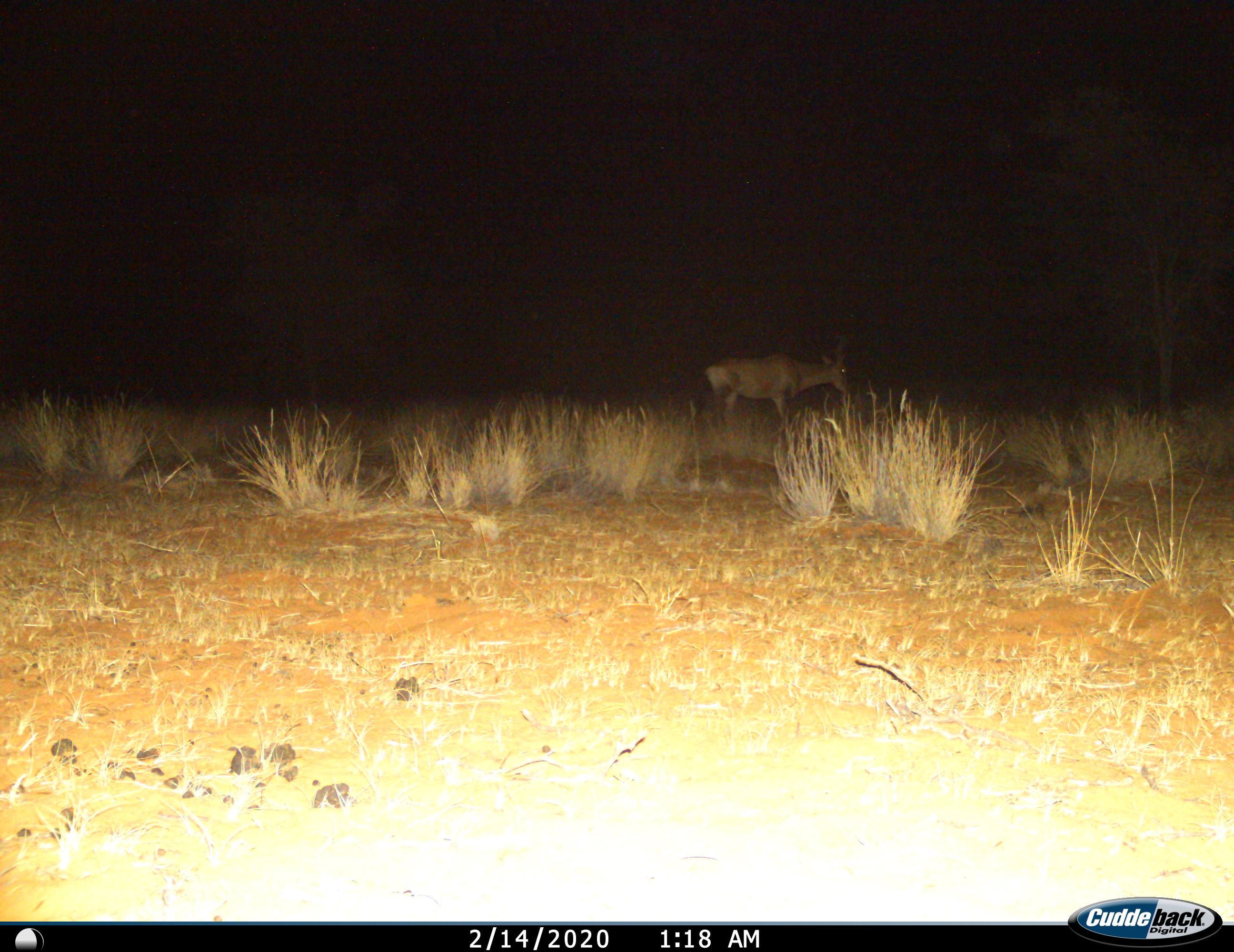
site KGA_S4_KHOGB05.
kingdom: Animalia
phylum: Chordata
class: Mammalia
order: Artiodactyla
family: Bovidae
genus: Alcelaphus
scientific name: Alcelaphus buselaphus caama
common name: red hartebeest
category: hartebeestred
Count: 1.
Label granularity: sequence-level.